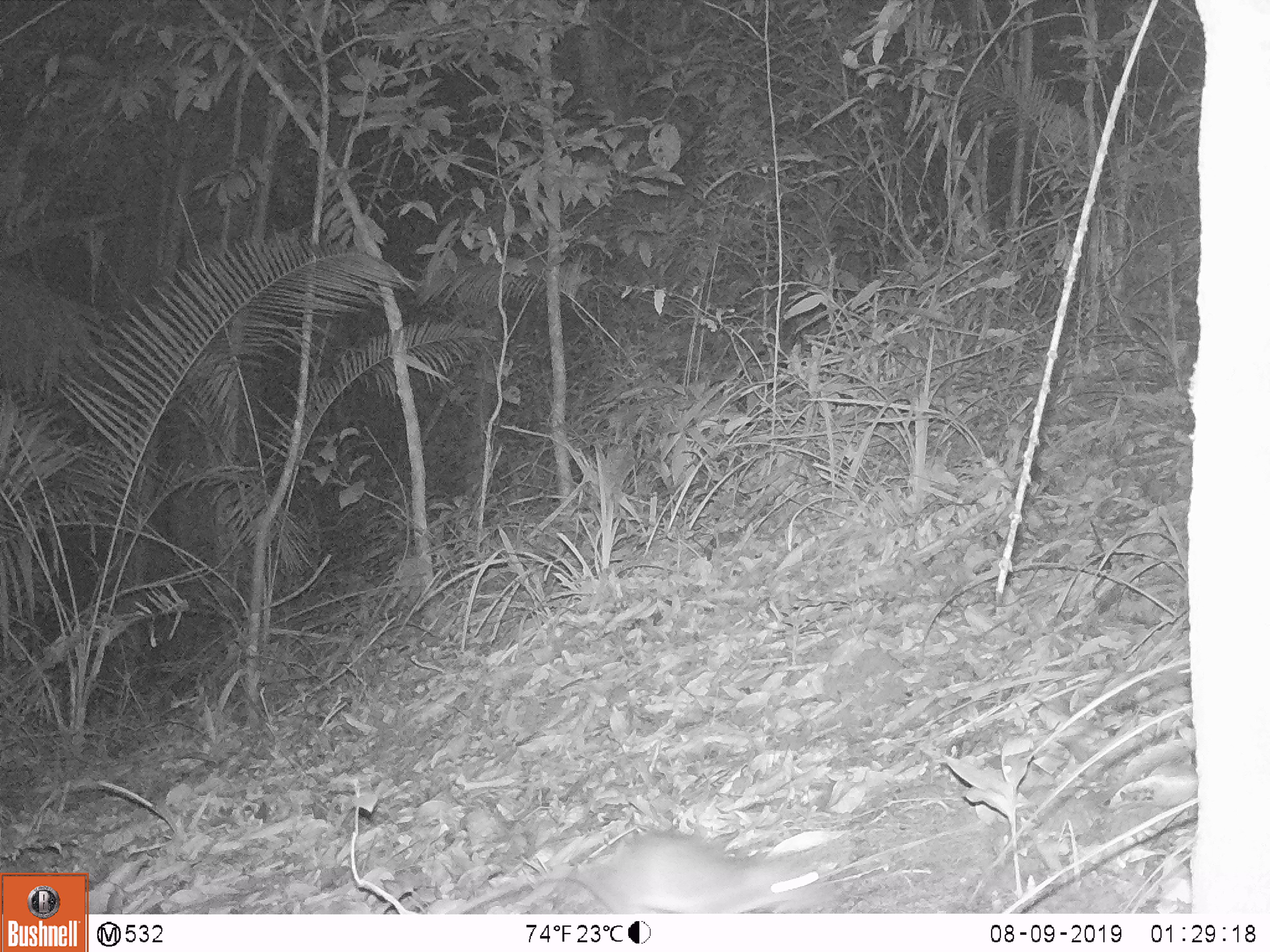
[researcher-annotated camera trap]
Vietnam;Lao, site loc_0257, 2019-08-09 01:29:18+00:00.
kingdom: Animalia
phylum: Chordata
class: Mammalia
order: Rodentia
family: Muridae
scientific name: Muridae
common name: old-world mice and rats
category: unidentified murid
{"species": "unidentified murid (old-world mice and rats) (Muridae)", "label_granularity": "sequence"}